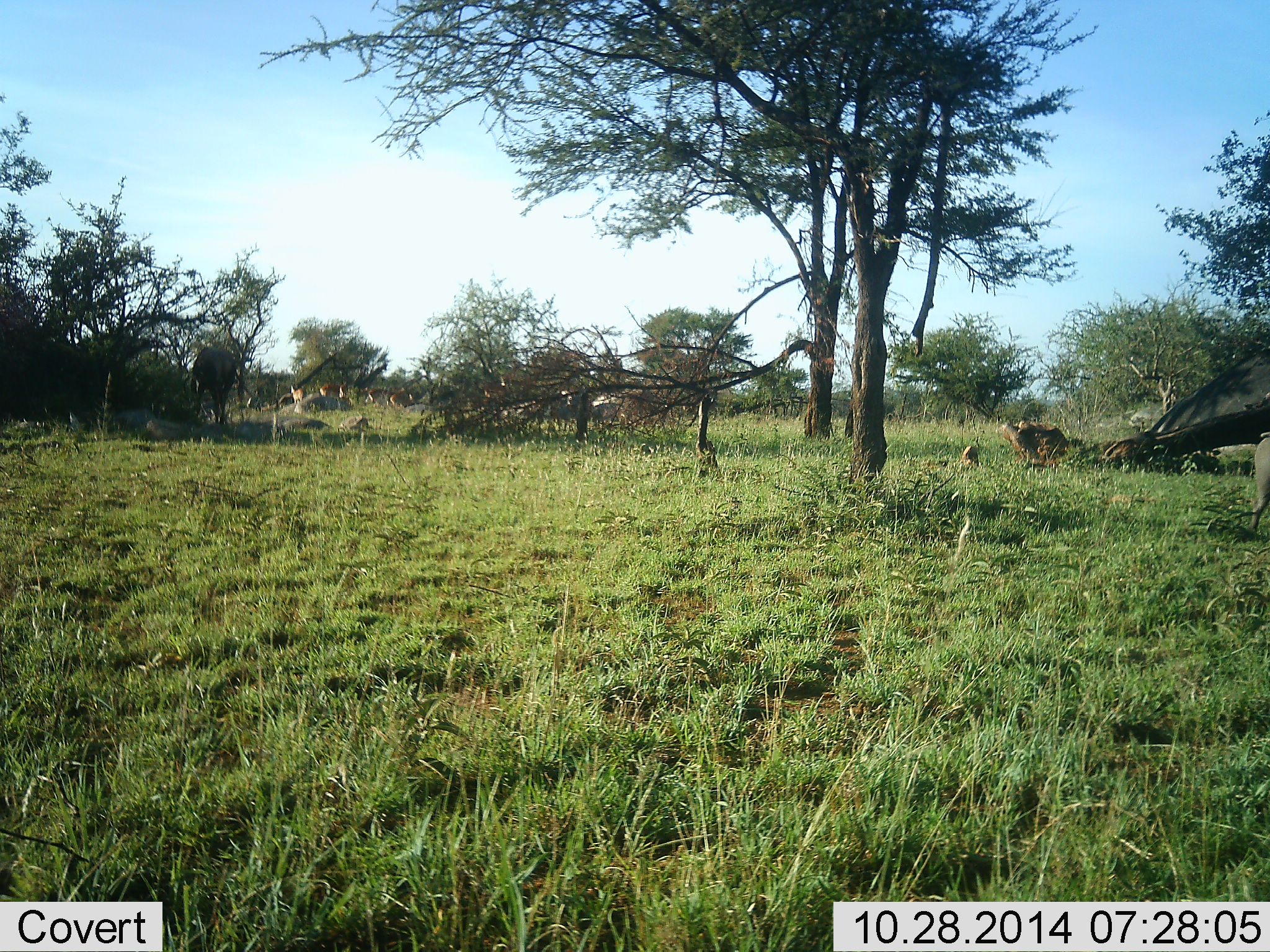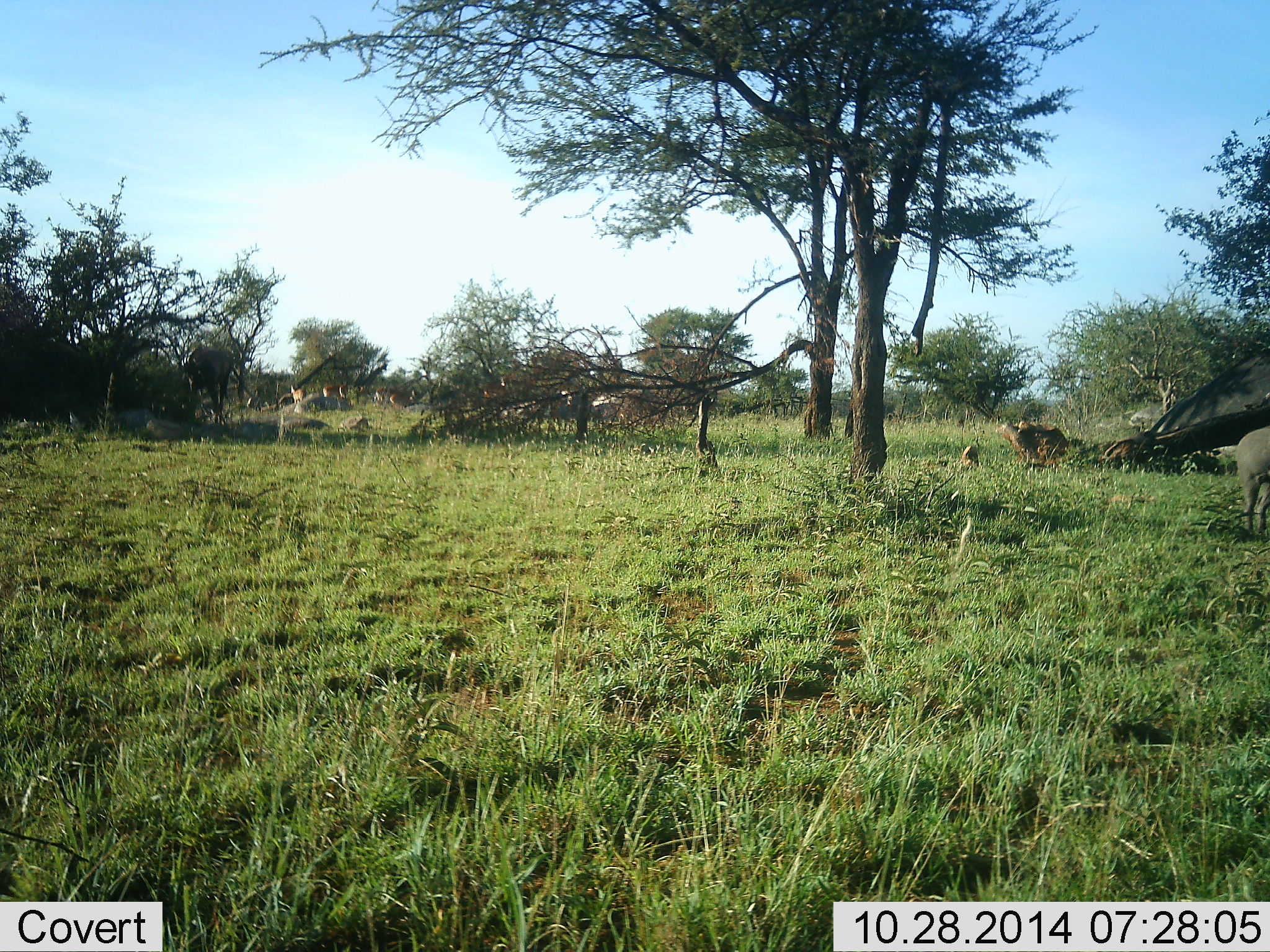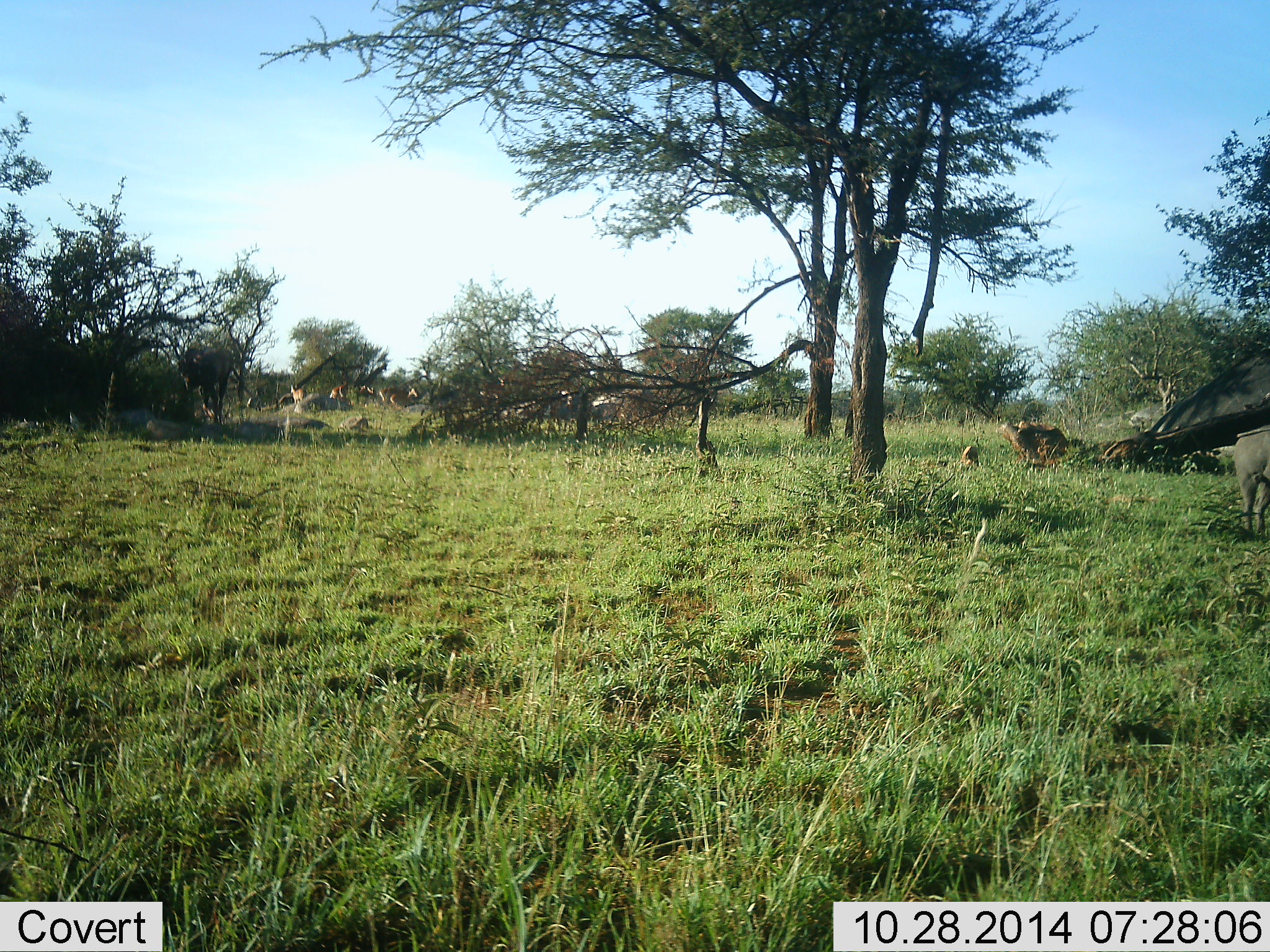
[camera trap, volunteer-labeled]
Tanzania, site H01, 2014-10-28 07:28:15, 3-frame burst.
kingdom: Animalia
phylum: Chordata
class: Mammalia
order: Proboscidea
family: Elephantidae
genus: Loxodonta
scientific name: Loxodonta africana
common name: african bush elephant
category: elephant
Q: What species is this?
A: Elephant (african bush elephant) (Loxodonta africana).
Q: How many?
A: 1.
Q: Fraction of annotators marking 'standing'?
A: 80%.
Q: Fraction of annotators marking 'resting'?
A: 0%.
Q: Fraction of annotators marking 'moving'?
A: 20%.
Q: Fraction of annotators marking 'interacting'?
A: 0%.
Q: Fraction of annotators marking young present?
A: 20%.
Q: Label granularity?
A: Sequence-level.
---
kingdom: Animalia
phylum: Chordata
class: Mammalia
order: Artiodactyla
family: Suidae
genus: Phacochoerus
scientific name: Phacochoerus africanus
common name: warthog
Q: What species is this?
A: Warthog (Phacochoerus africanus).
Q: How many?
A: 1.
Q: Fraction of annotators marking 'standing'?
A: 50%.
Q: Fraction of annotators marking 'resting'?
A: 0%.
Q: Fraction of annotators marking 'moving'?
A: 50%.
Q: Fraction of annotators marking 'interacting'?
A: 0%.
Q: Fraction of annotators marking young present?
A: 0%.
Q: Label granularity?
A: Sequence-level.